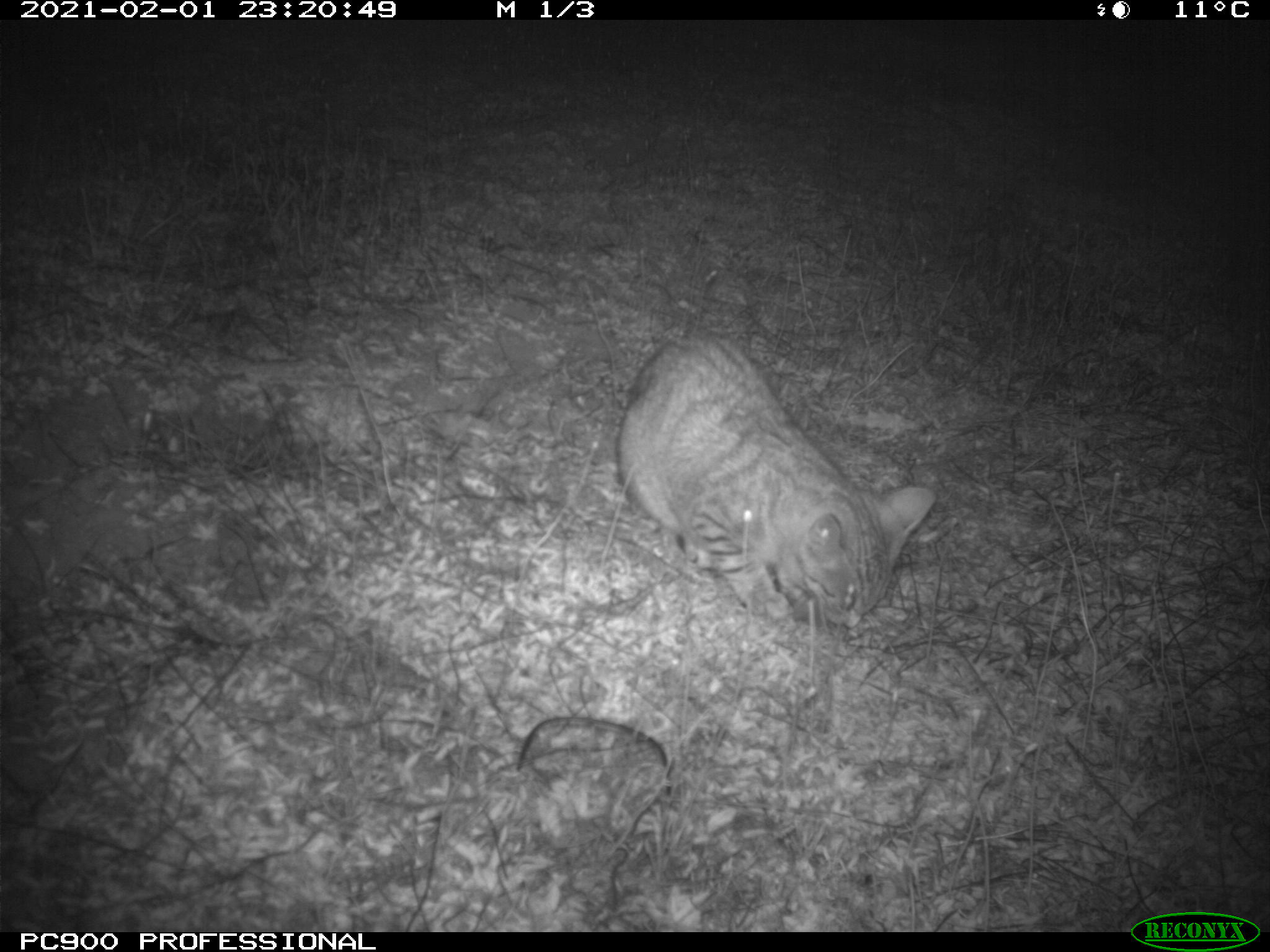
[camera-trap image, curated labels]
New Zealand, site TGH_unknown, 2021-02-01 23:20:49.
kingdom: Animalia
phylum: Chordata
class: Mammalia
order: Carnivora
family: Felidae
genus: Felis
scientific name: Felis catus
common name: domestic cat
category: cat